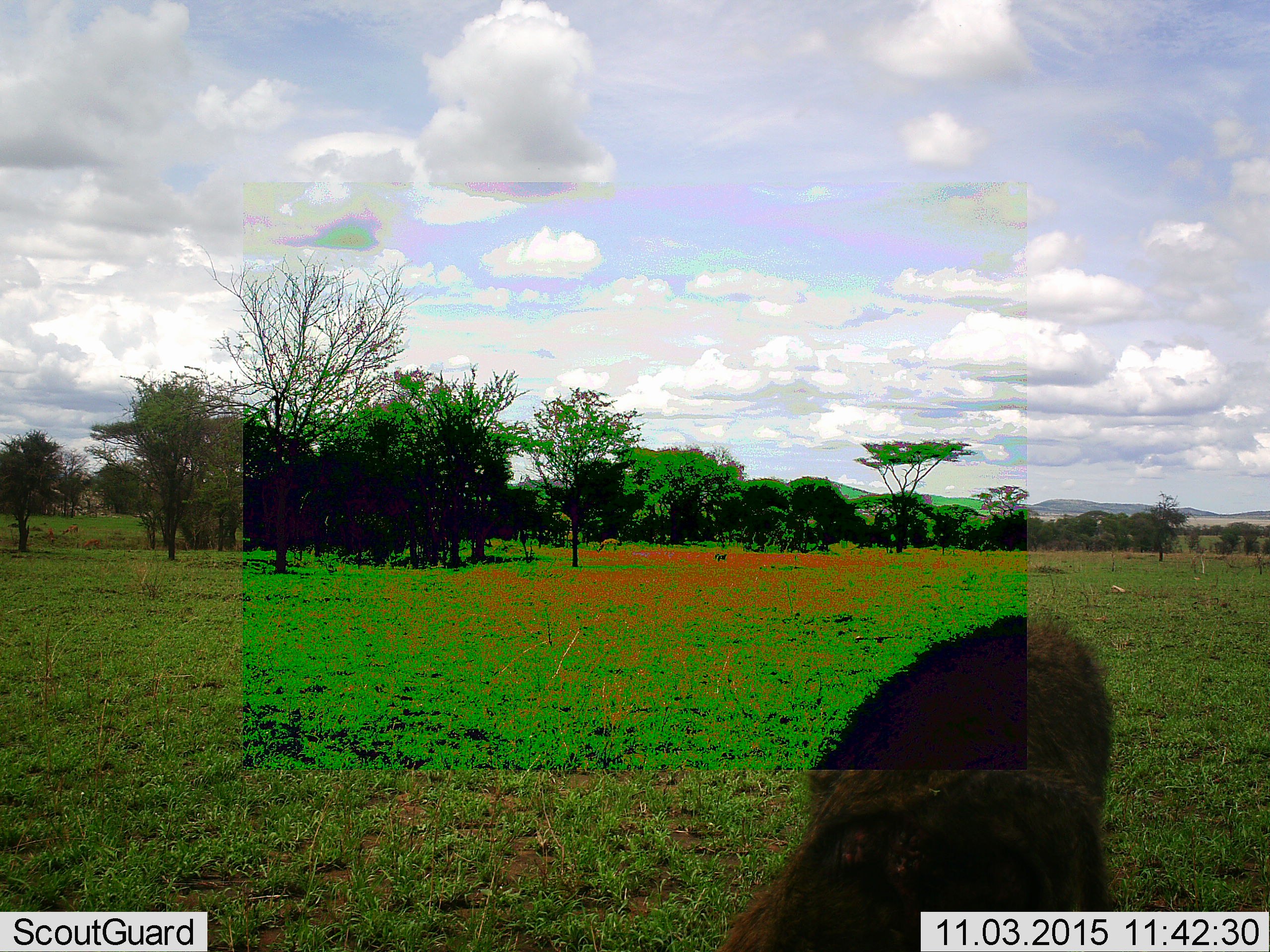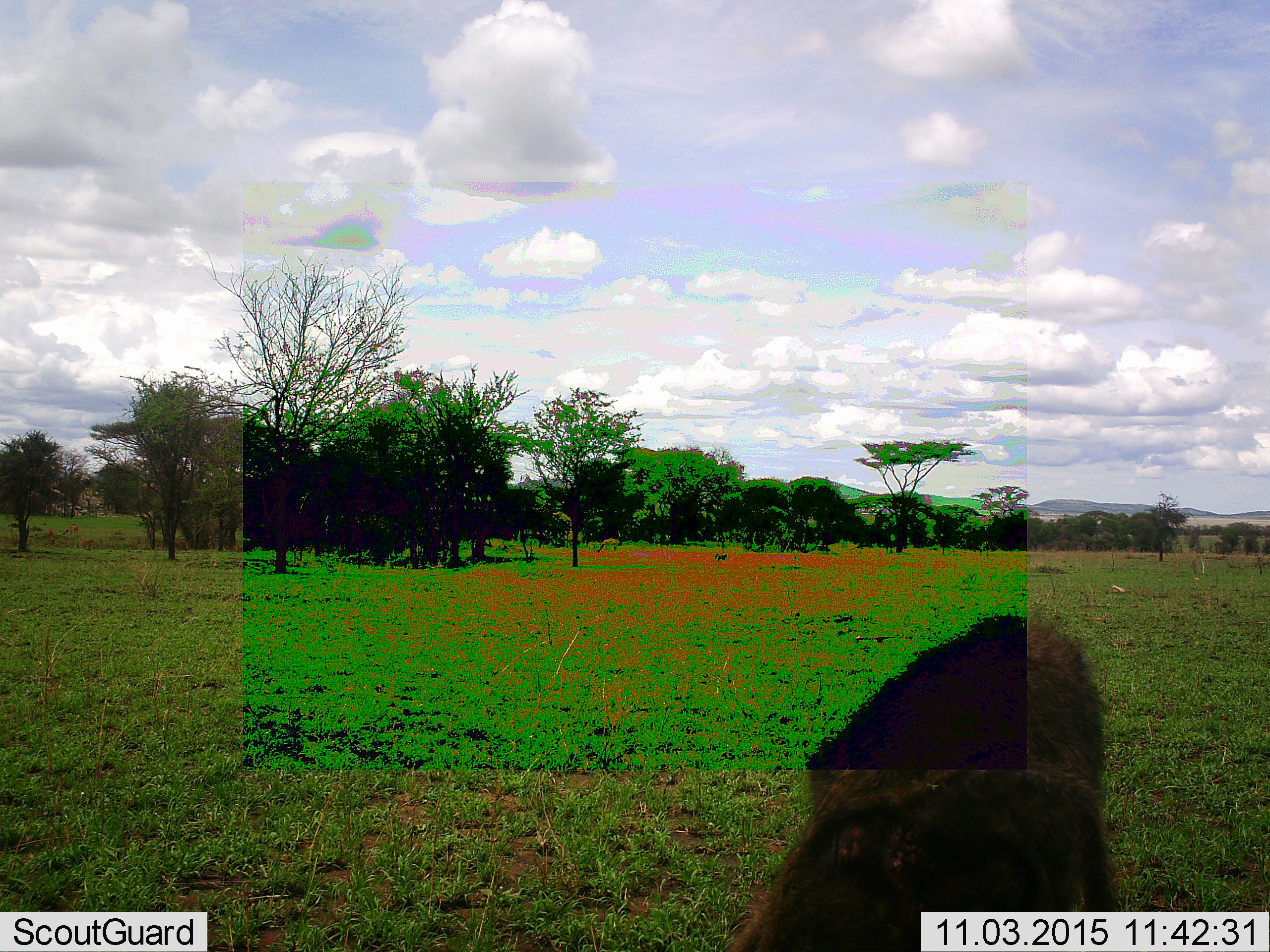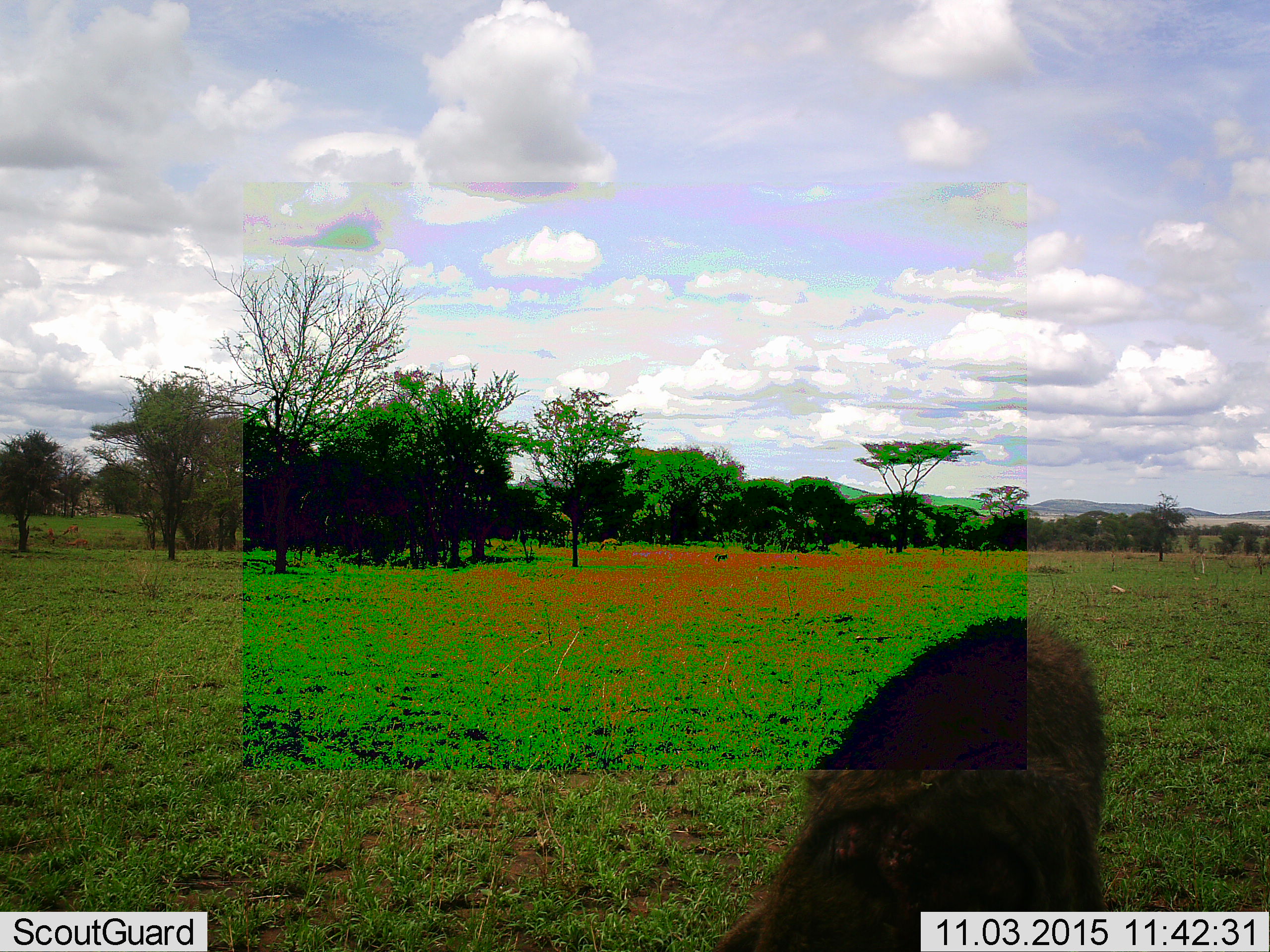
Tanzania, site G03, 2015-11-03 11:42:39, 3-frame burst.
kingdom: Animalia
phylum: Chordata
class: Mammalia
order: Primates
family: Cercopithecidae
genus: Papio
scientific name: Papio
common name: baboon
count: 1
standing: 43%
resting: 43%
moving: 14%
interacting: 0%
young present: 0%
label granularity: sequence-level